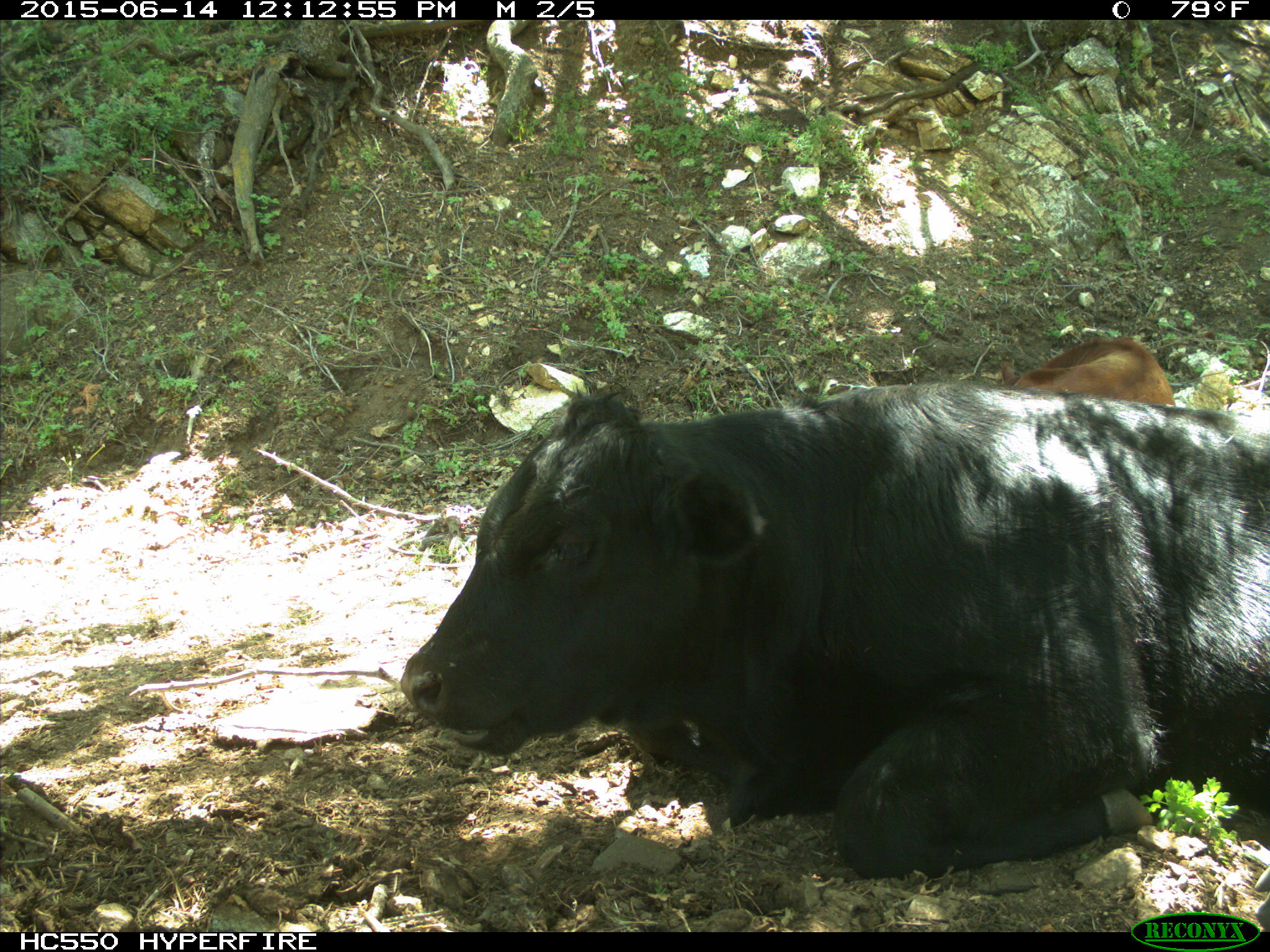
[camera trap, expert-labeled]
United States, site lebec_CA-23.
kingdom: Animalia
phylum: Chordata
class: Mammalia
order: Artiodactyla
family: Bovidae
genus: Bos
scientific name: Bos taurus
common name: domestic cow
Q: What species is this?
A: Bos taurus (domestic cow).